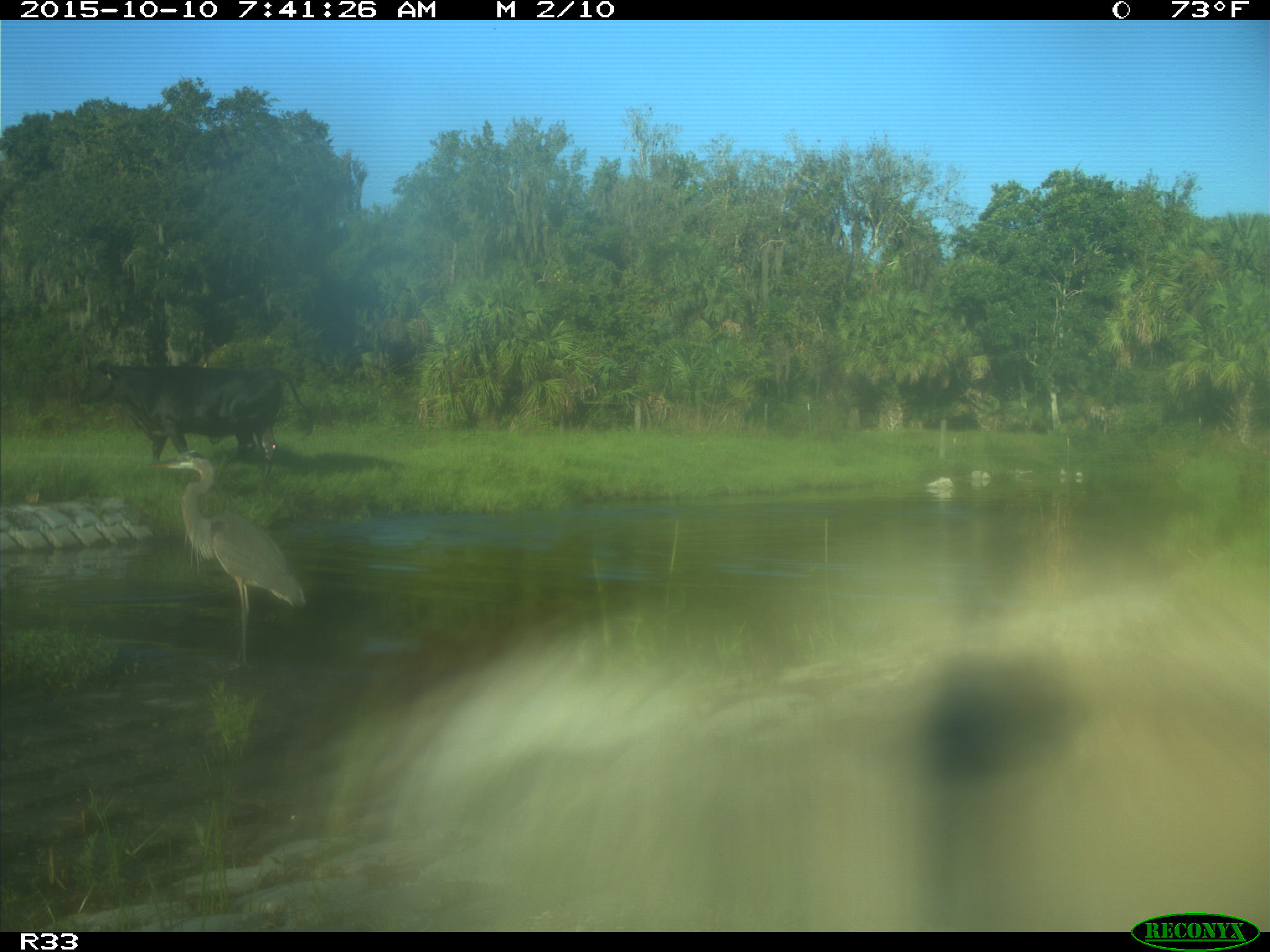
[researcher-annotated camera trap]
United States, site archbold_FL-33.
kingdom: Animalia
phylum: Chordata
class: Mammalia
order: Artiodactyla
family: Bovidae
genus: Bos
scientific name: Bos taurus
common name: domestic cow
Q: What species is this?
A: Bos taurus (domestic cow).